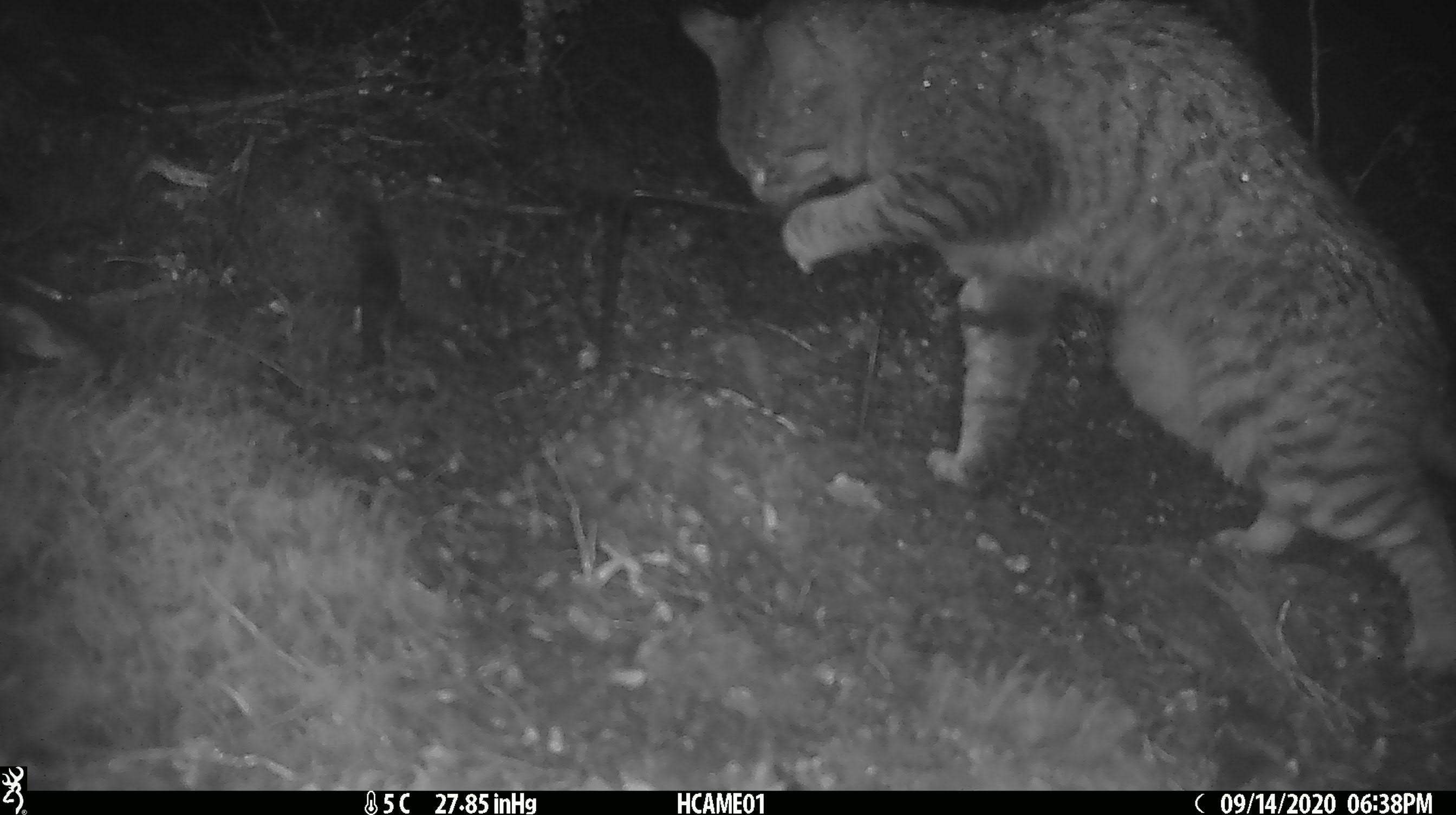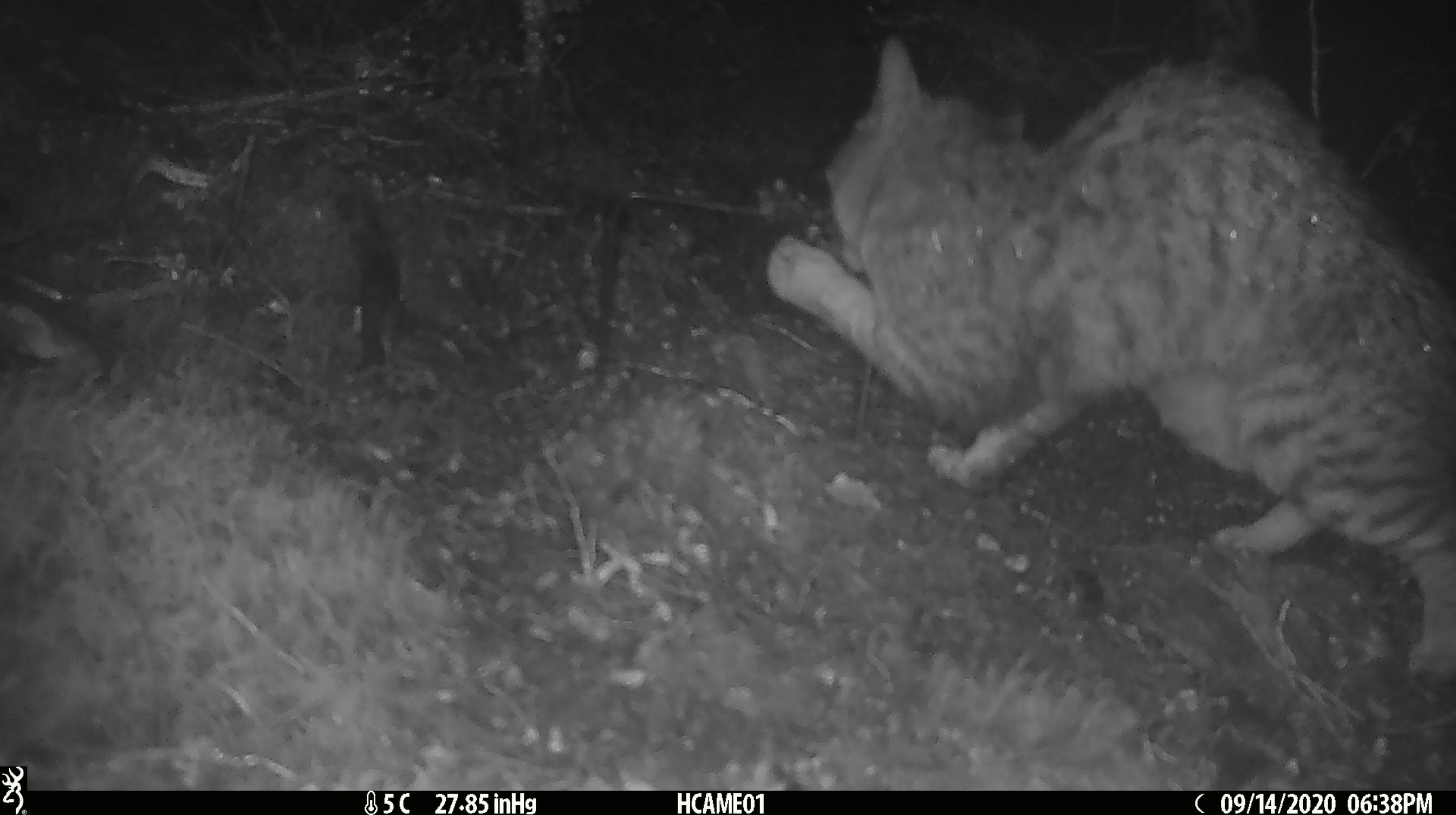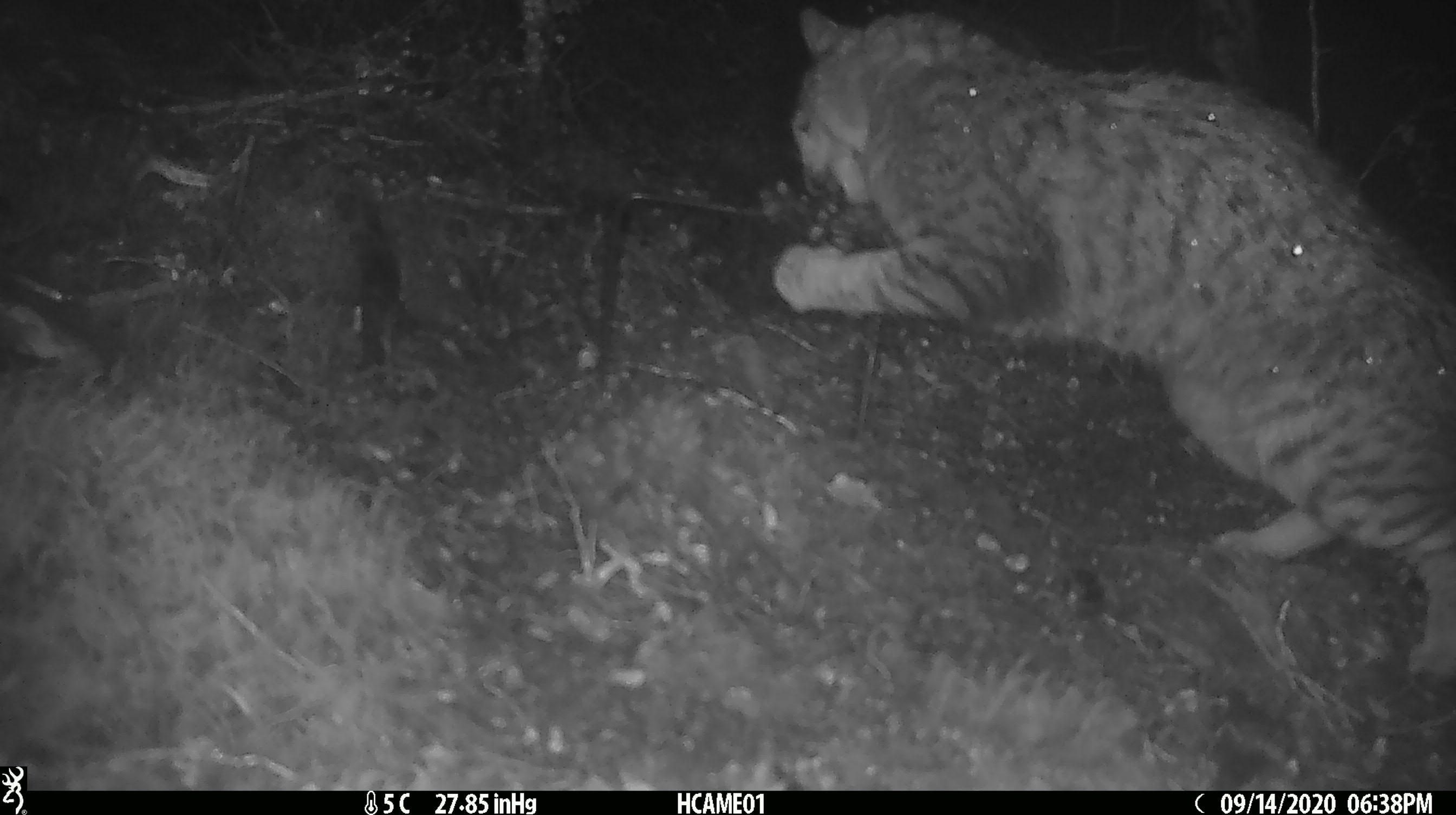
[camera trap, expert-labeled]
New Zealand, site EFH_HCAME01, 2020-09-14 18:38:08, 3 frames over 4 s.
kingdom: Animalia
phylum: Chordata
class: Mammalia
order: Carnivora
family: Felidae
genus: Felis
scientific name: Felis catus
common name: domestic cat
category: cat